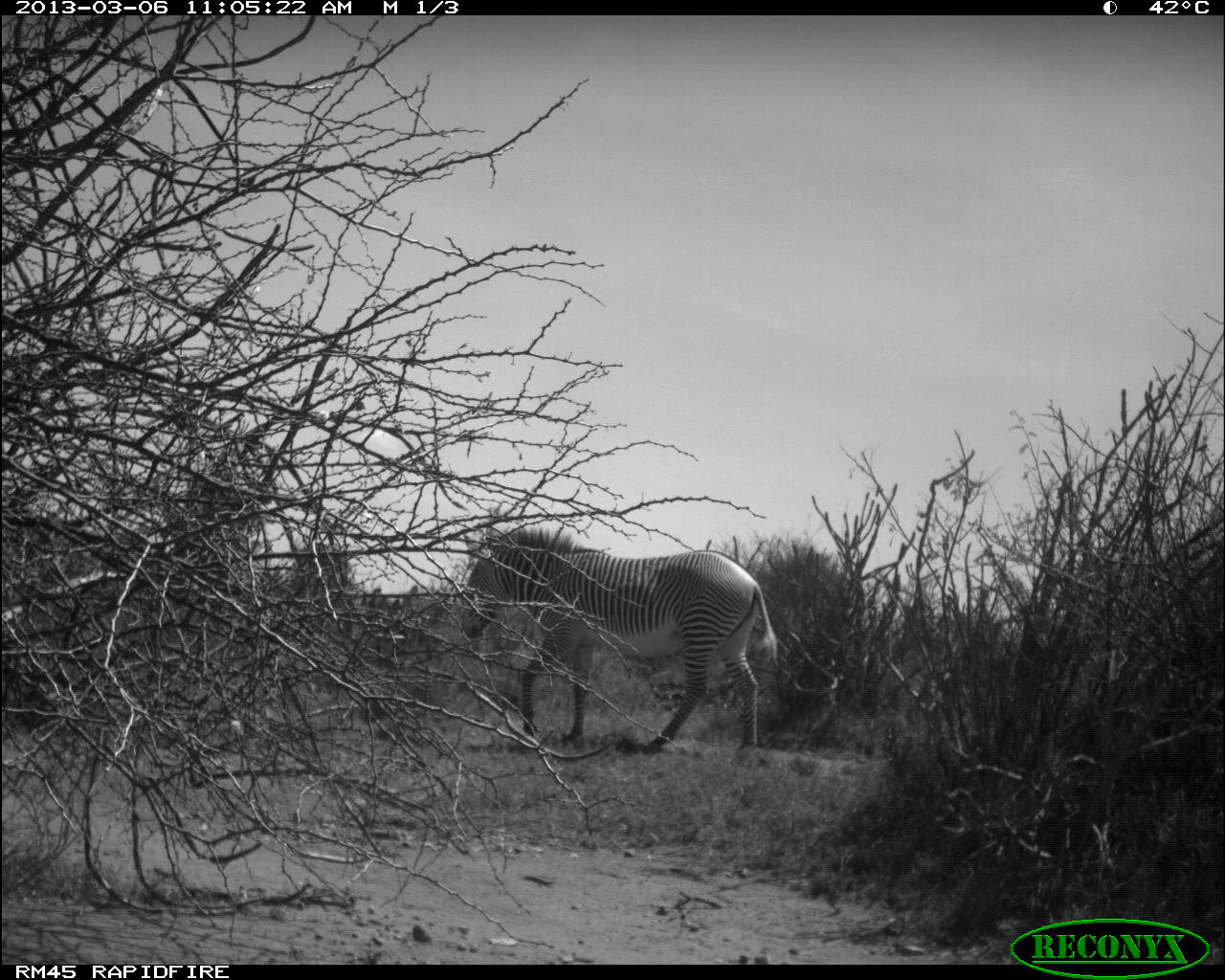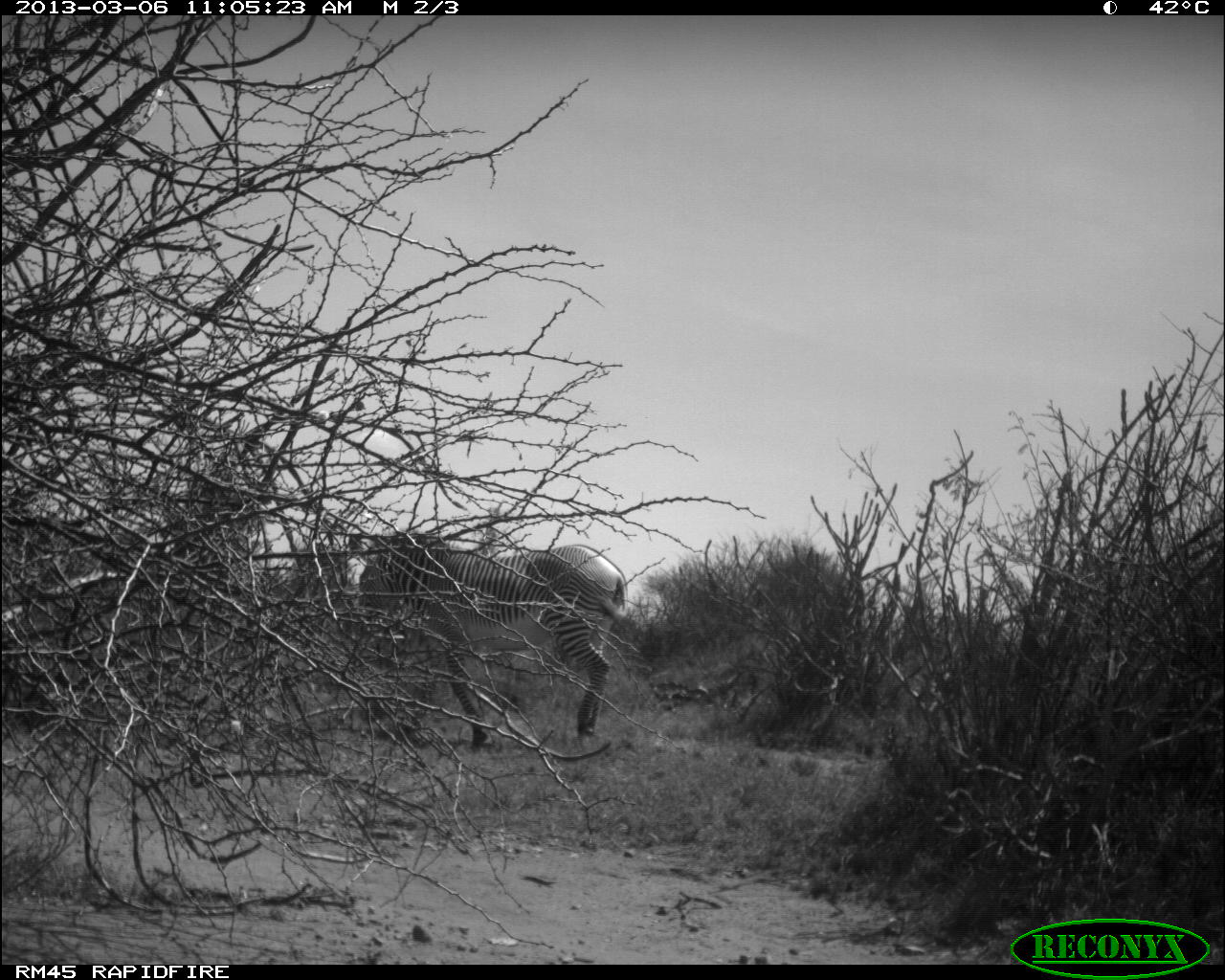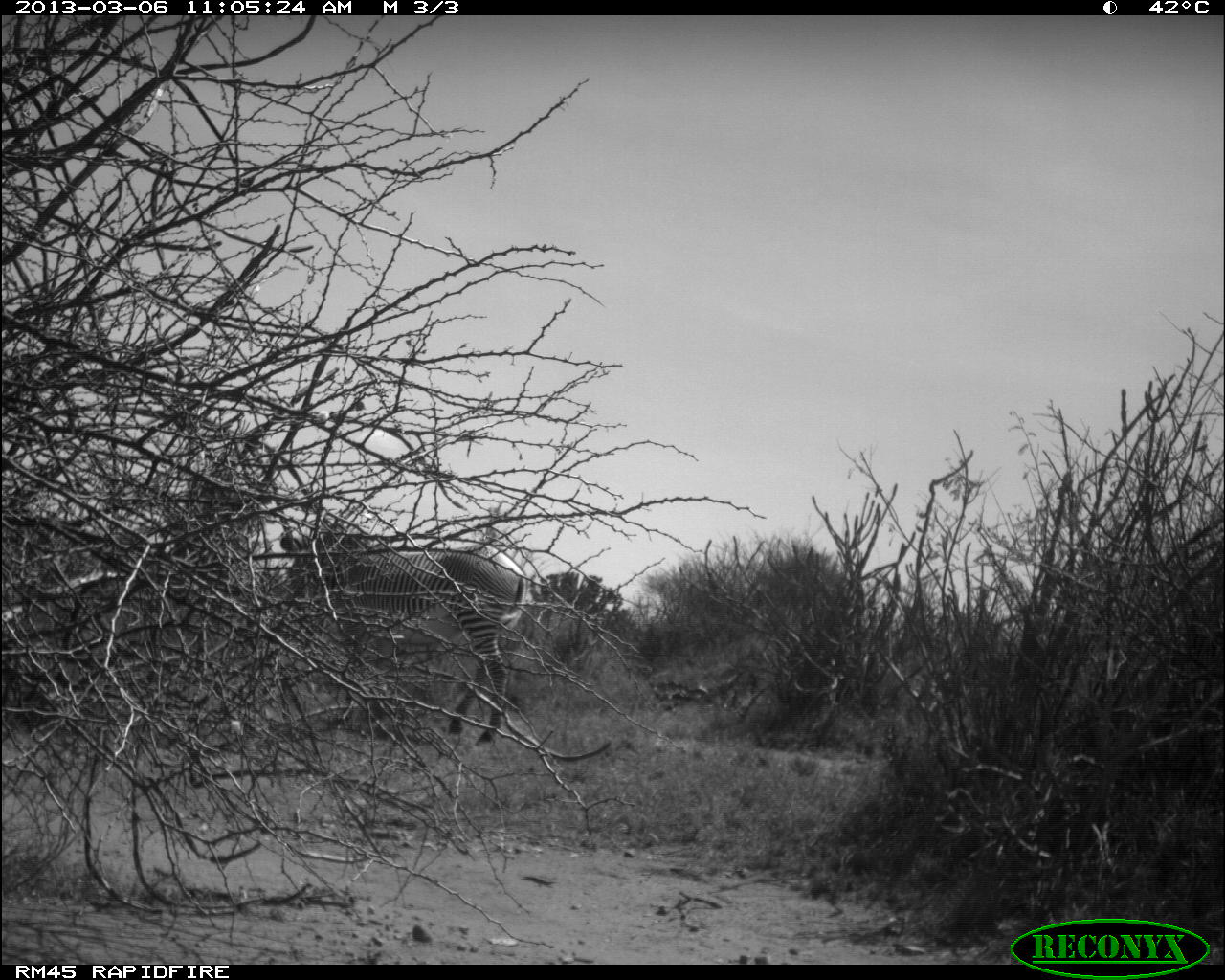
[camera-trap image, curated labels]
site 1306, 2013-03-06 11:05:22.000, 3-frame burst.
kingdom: Animalia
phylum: Chordata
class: Mammalia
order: Perissodactyla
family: Equidae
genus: Equus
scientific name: Equus grevyi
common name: grévy's zebra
Equus grevyi (grévy's zebra), count 1.